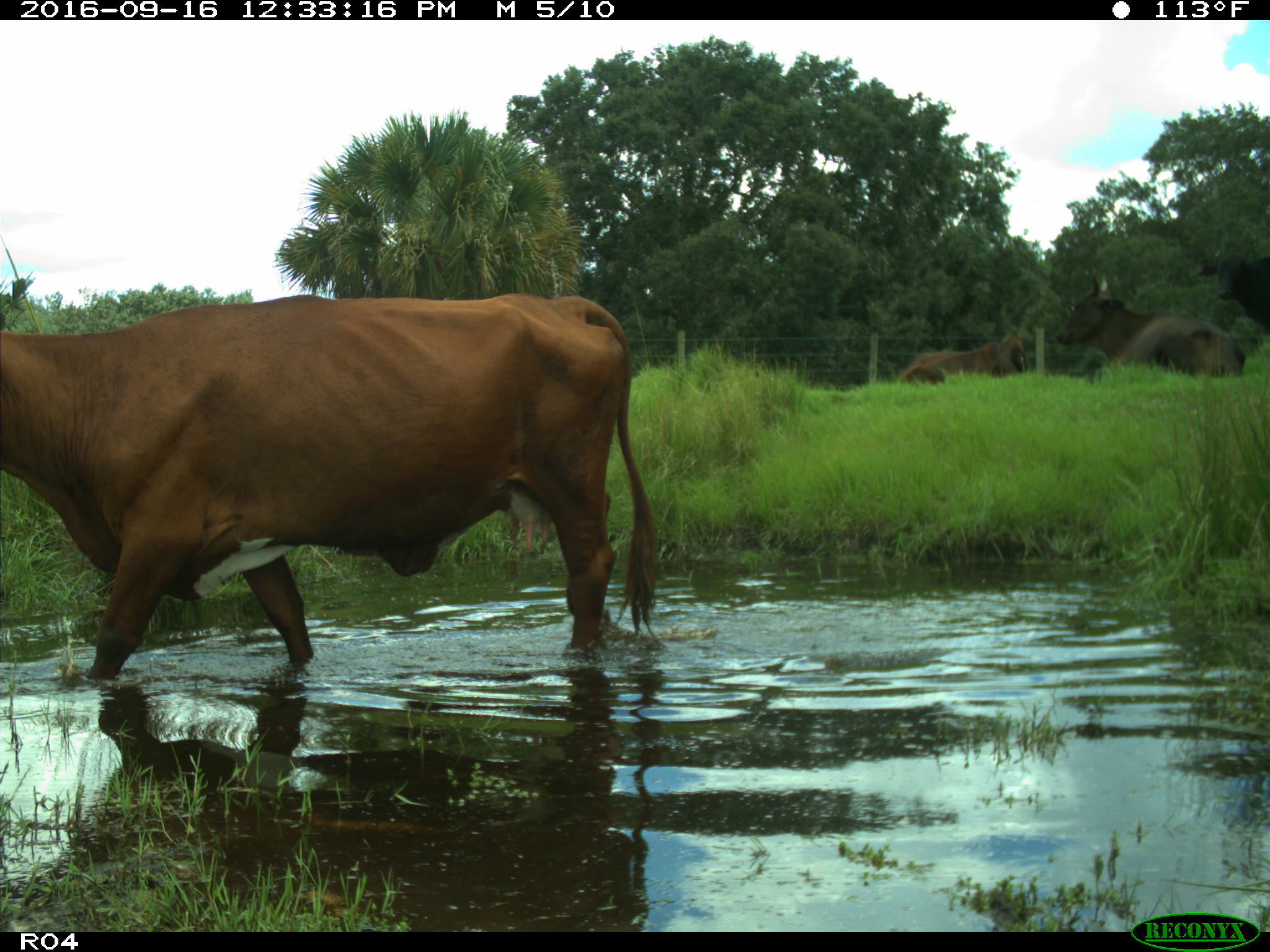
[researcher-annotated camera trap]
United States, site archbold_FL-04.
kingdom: Animalia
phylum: Chordata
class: Mammalia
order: Artiodactyla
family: Bovidae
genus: Bos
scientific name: Bos taurus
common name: domestic cow